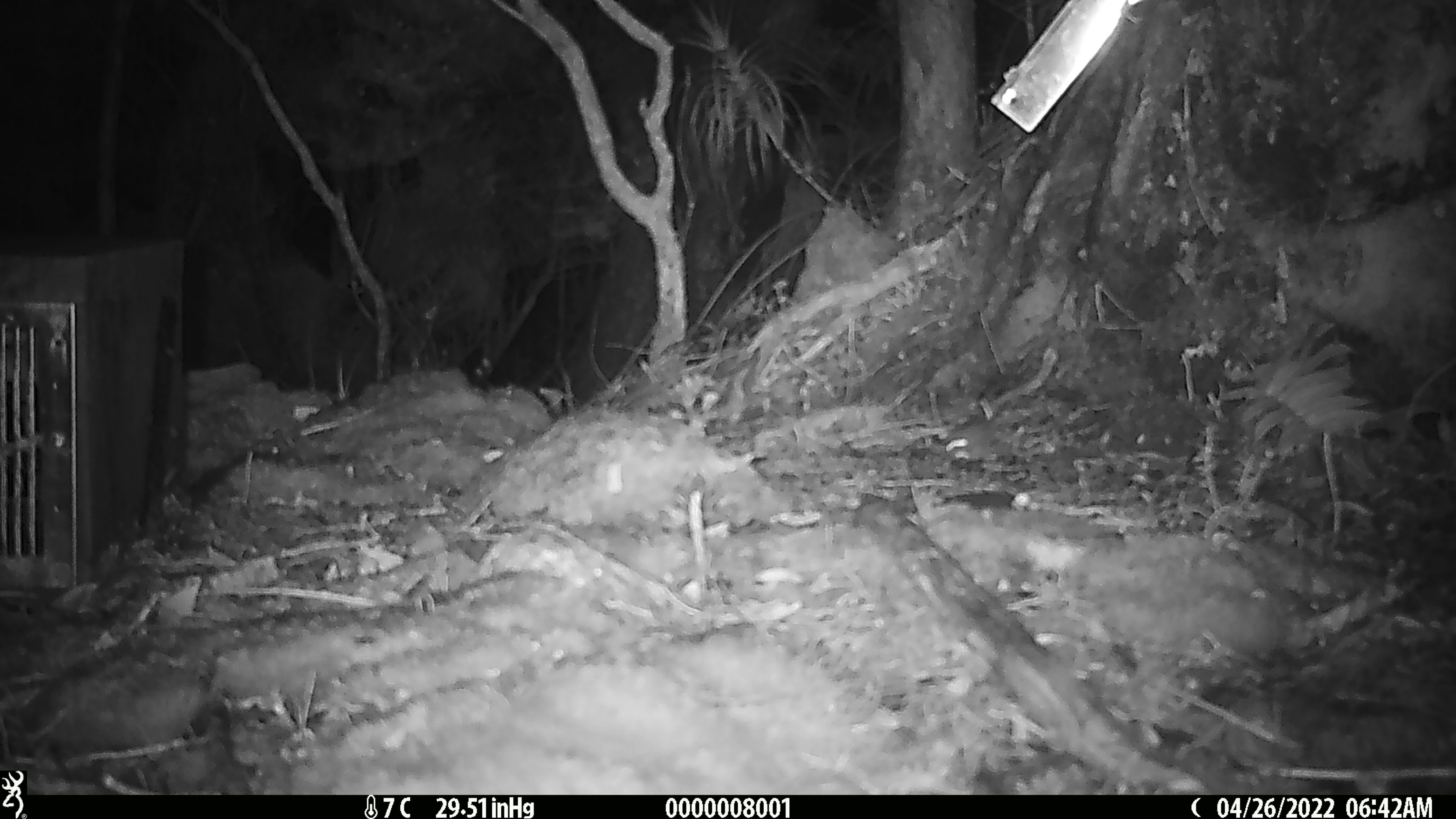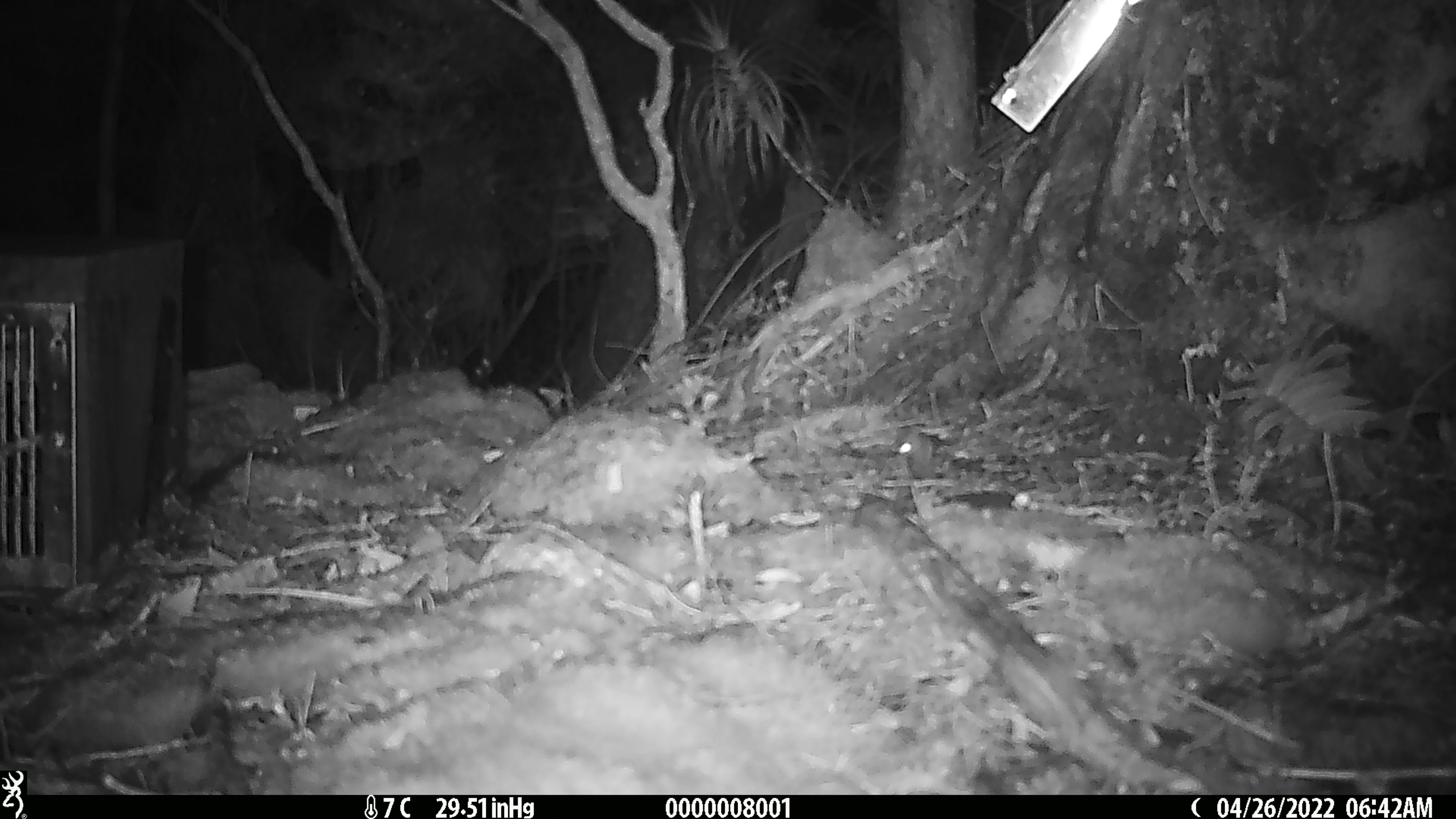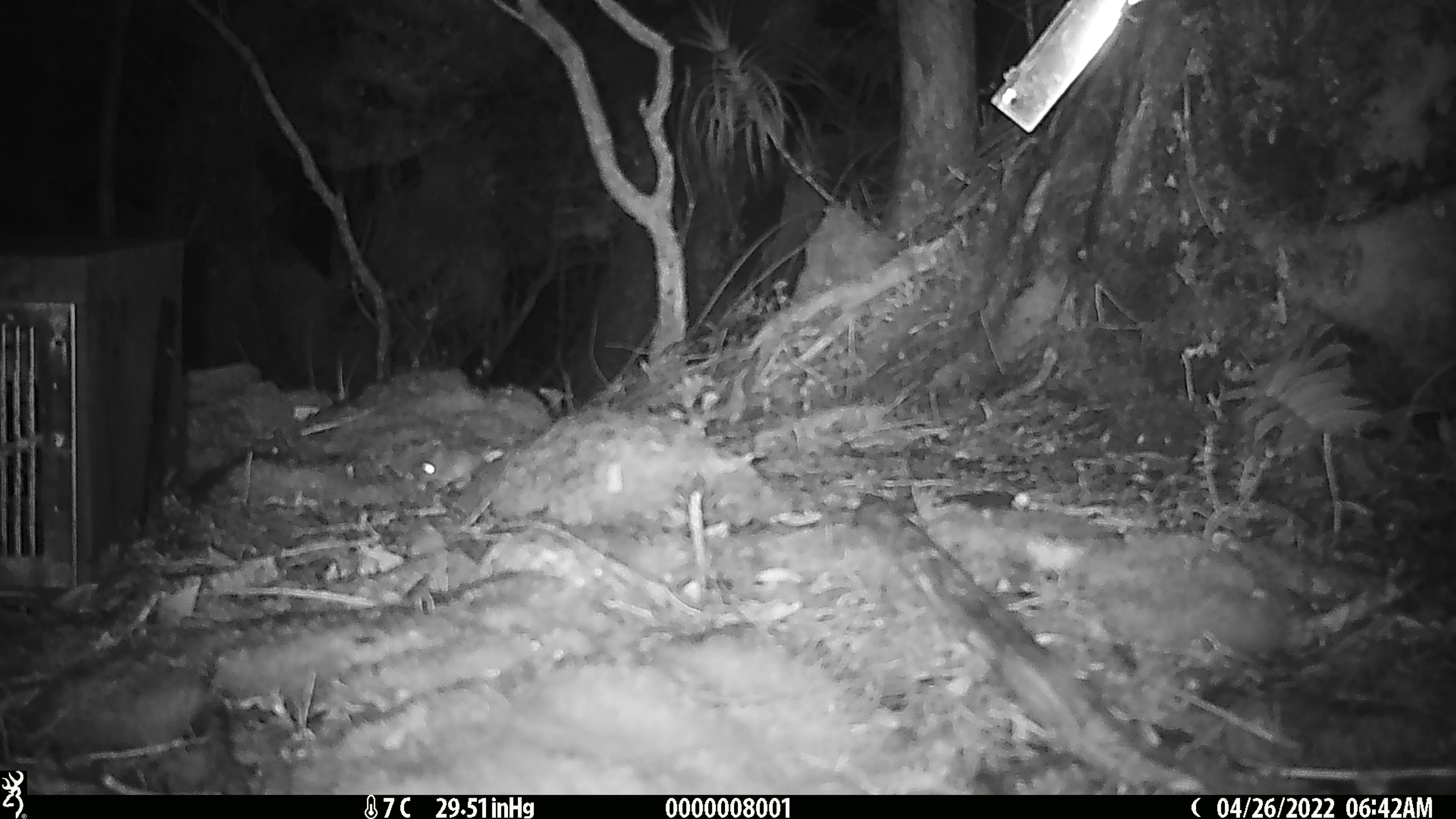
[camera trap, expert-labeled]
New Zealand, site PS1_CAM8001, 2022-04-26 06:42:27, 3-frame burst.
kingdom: Animalia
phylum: Chordata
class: Mammalia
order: Rodentia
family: Muridae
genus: Mus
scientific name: Mus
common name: mouse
Mouse (Mus).